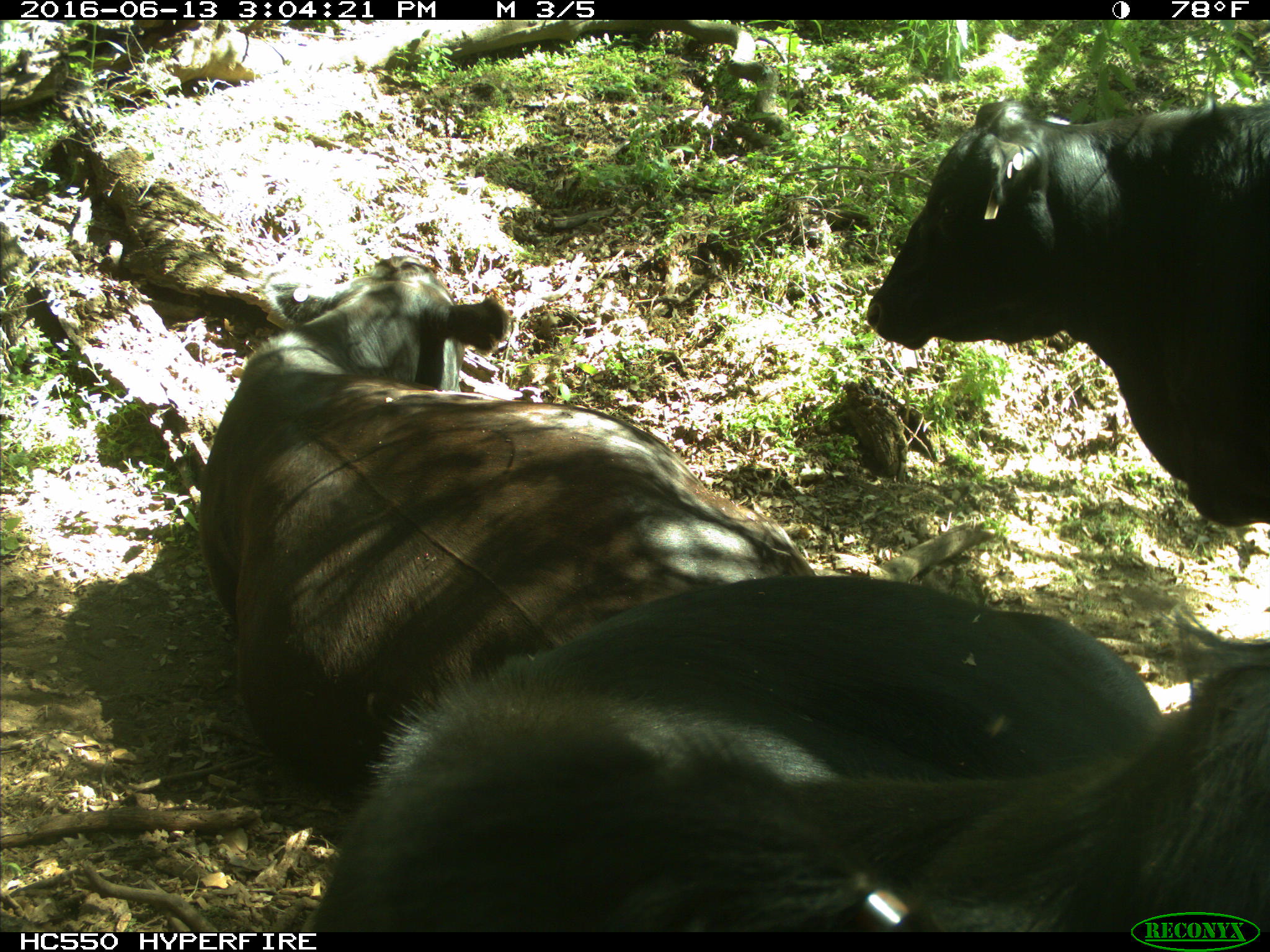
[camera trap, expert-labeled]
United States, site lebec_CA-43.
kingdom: Animalia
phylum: Chordata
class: Mammalia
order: Artiodactyla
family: Bovidae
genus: Bos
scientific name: Bos taurus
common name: domestic cow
Bos taurus (domestic cow).